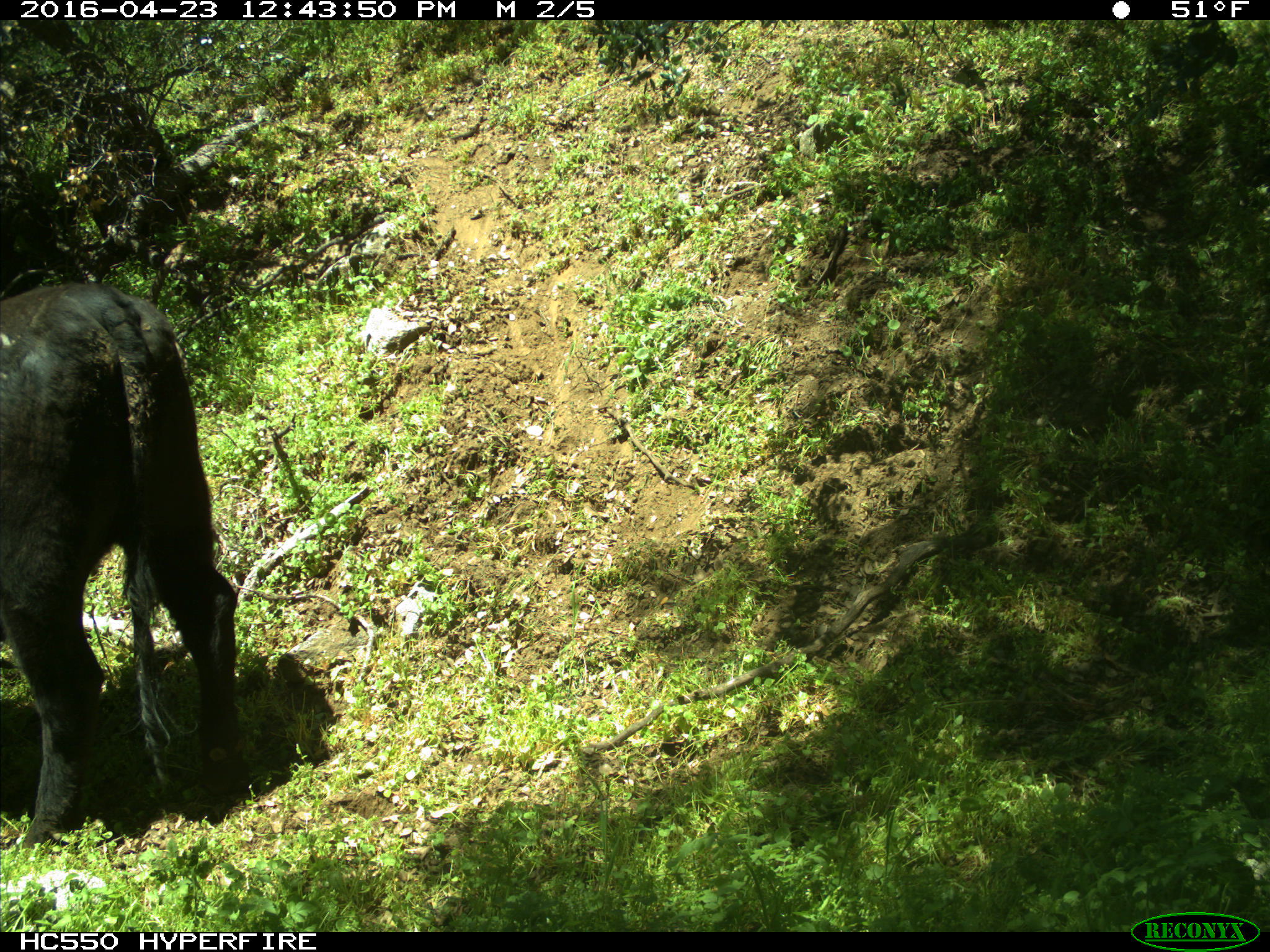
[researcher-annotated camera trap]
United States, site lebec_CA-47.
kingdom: Animalia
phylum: Chordata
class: Mammalia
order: Artiodactyla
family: Bovidae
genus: Bos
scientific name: Bos taurus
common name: domestic cow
Bos taurus (domestic cow).